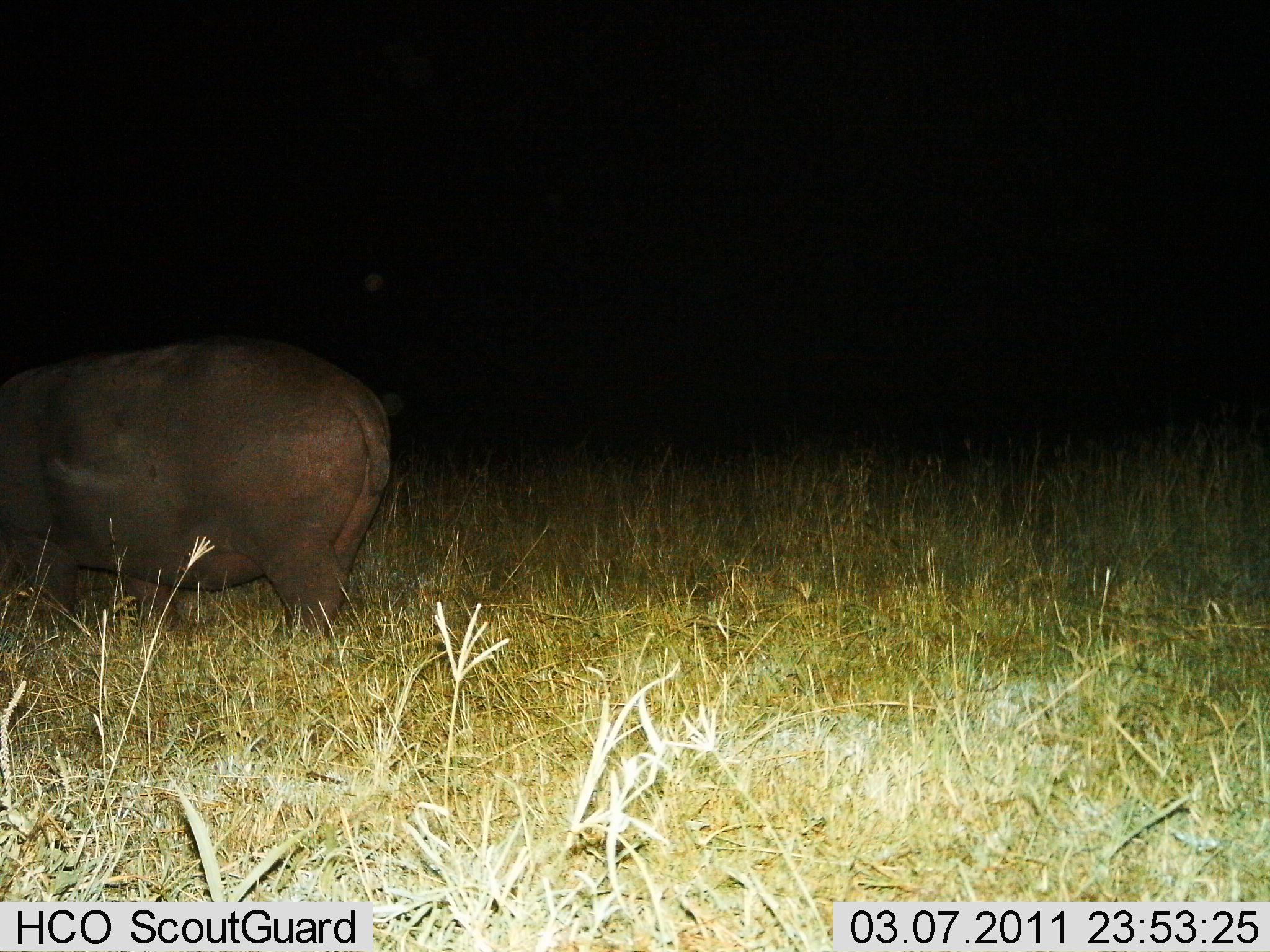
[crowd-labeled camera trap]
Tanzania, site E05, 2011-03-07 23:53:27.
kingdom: Animalia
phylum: Chordata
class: Mammalia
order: Artiodactyla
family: Hippopotamidae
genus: Hippopotamus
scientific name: Hippopotamus amphibius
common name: hippopotamus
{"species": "hippopotamus (Hippopotamus amphibius)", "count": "1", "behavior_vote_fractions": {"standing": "54%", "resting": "0%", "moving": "38%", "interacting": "0%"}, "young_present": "0%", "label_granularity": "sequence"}